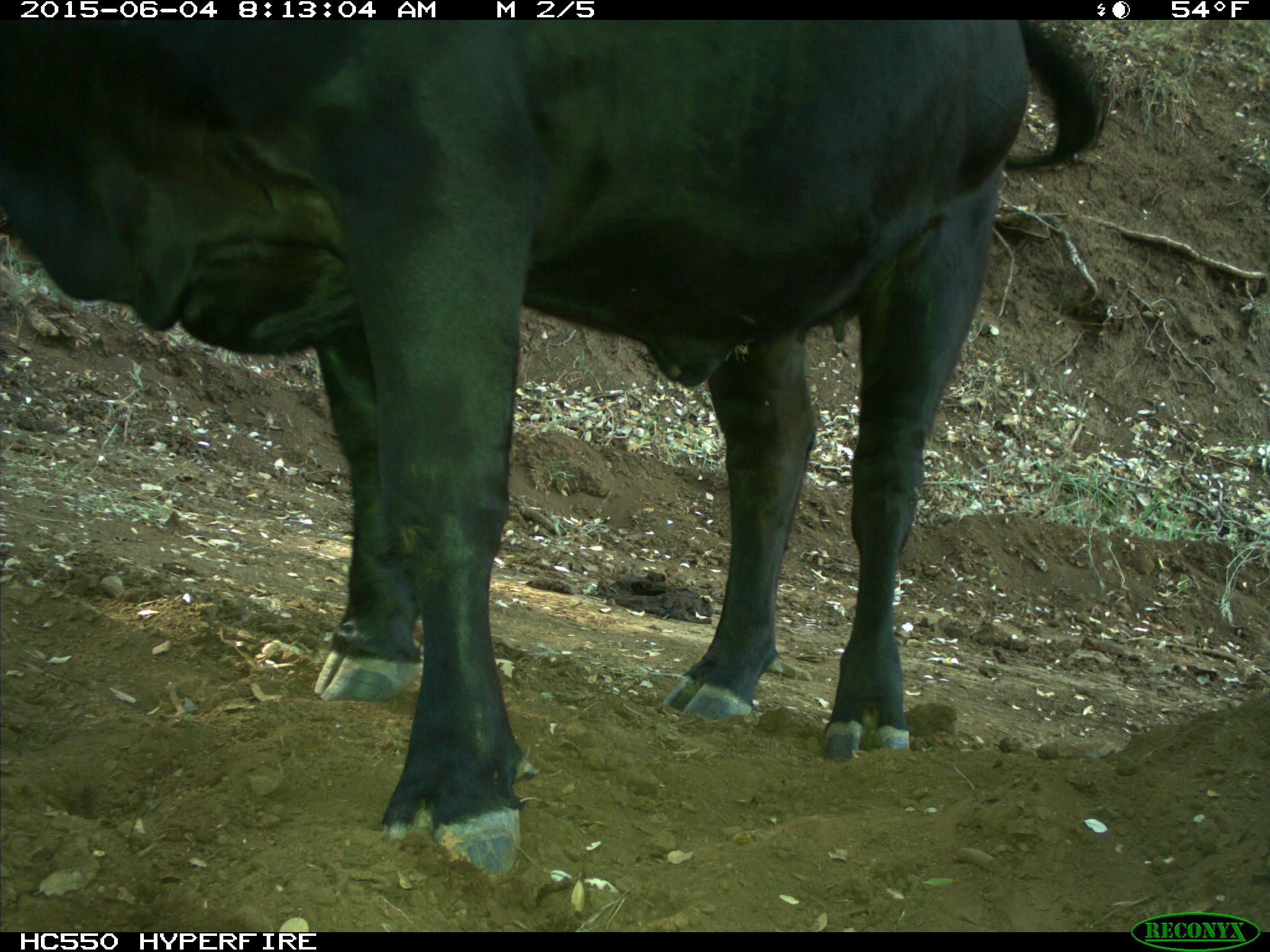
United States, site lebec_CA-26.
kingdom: Animalia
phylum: Chordata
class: Mammalia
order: Artiodactyla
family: Bovidae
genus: Bos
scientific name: Bos taurus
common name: domestic cow